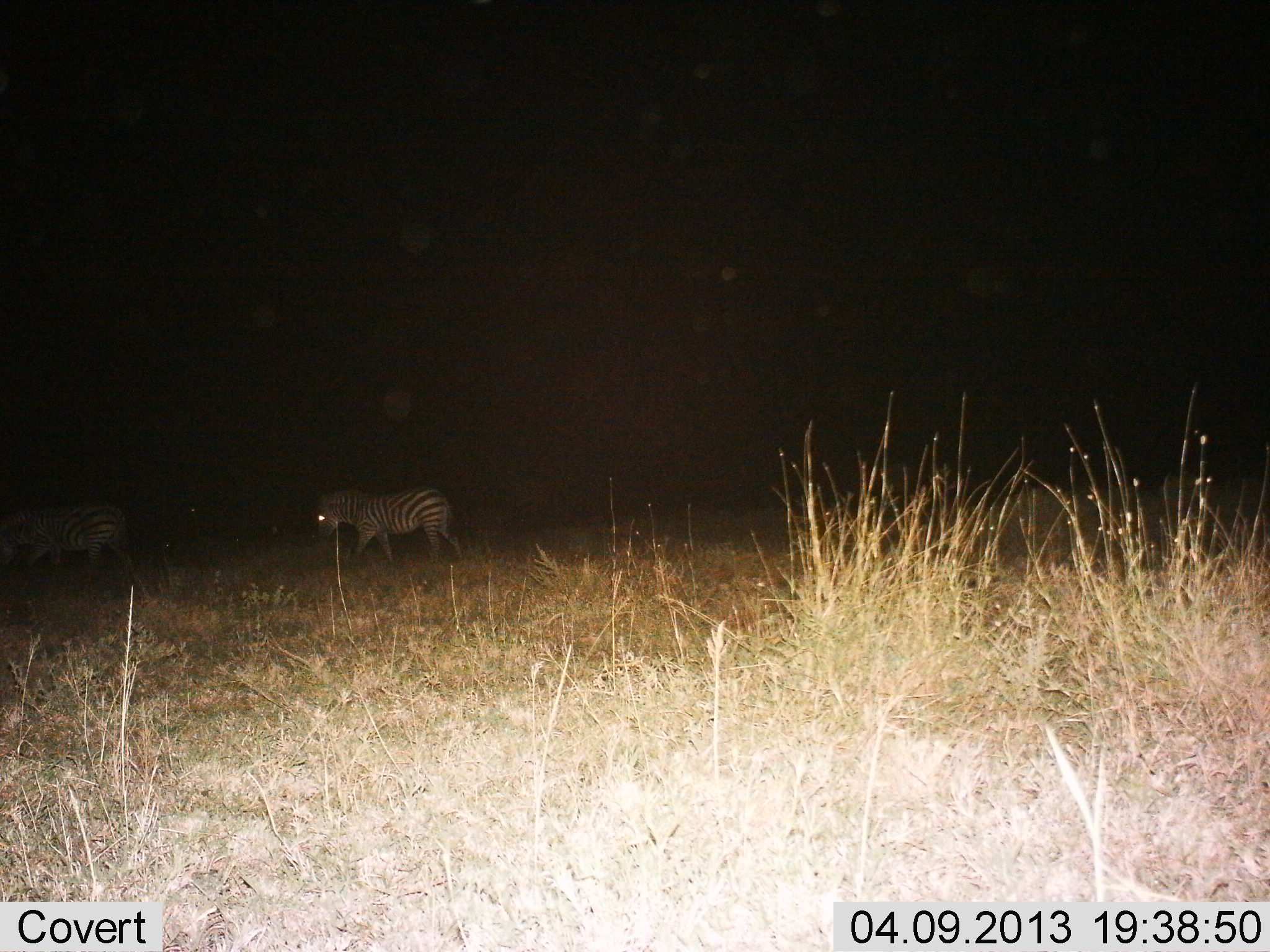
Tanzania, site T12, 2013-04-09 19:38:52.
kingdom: Animalia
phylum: Chordata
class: Mammalia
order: Perissodactyla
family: Equidae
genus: Equus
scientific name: Equus quagga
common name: plains zebra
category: zebra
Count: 2.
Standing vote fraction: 12%.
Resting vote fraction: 0%.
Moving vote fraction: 94%.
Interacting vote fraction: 0%.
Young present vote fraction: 0%.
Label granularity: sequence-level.